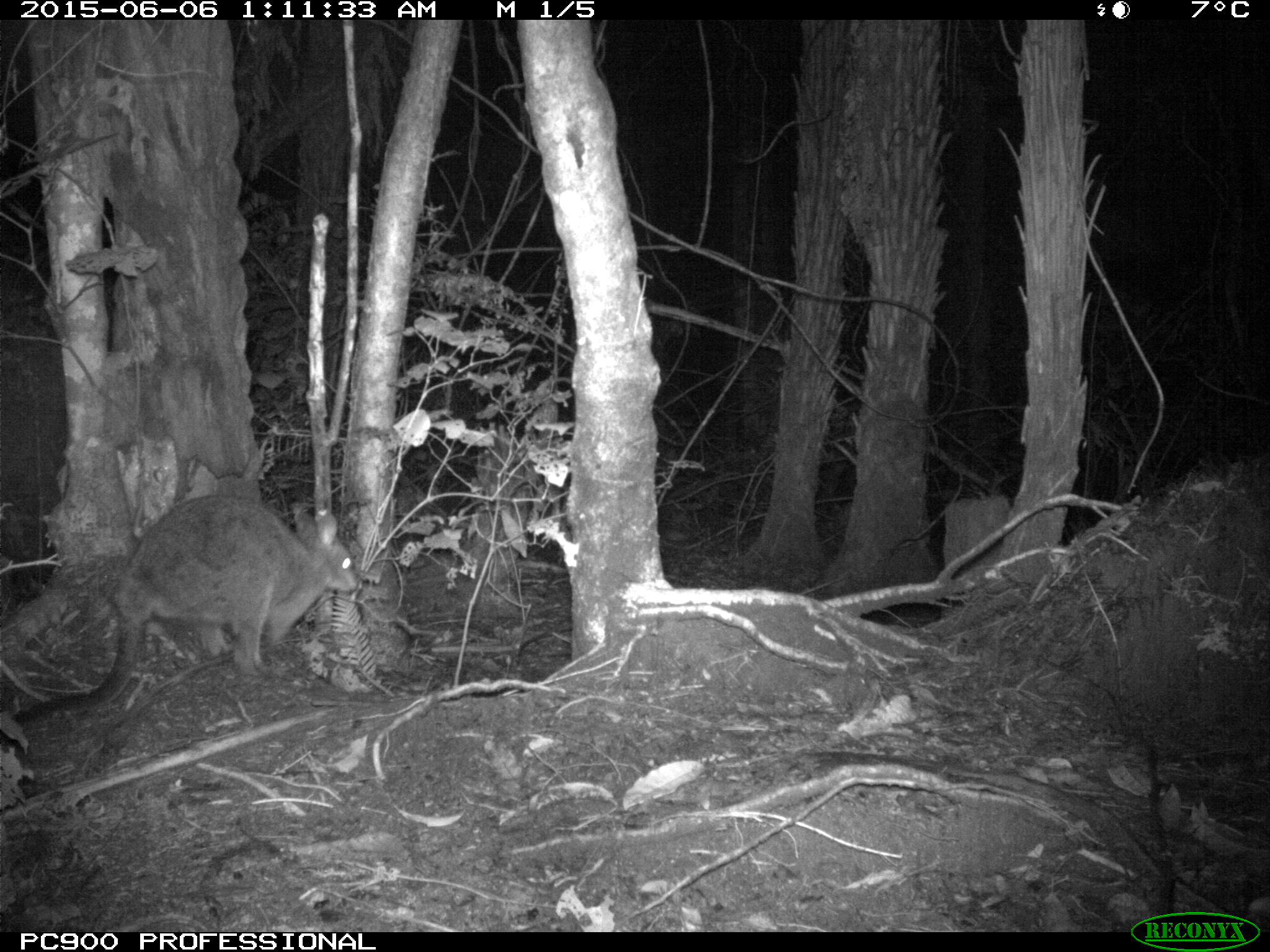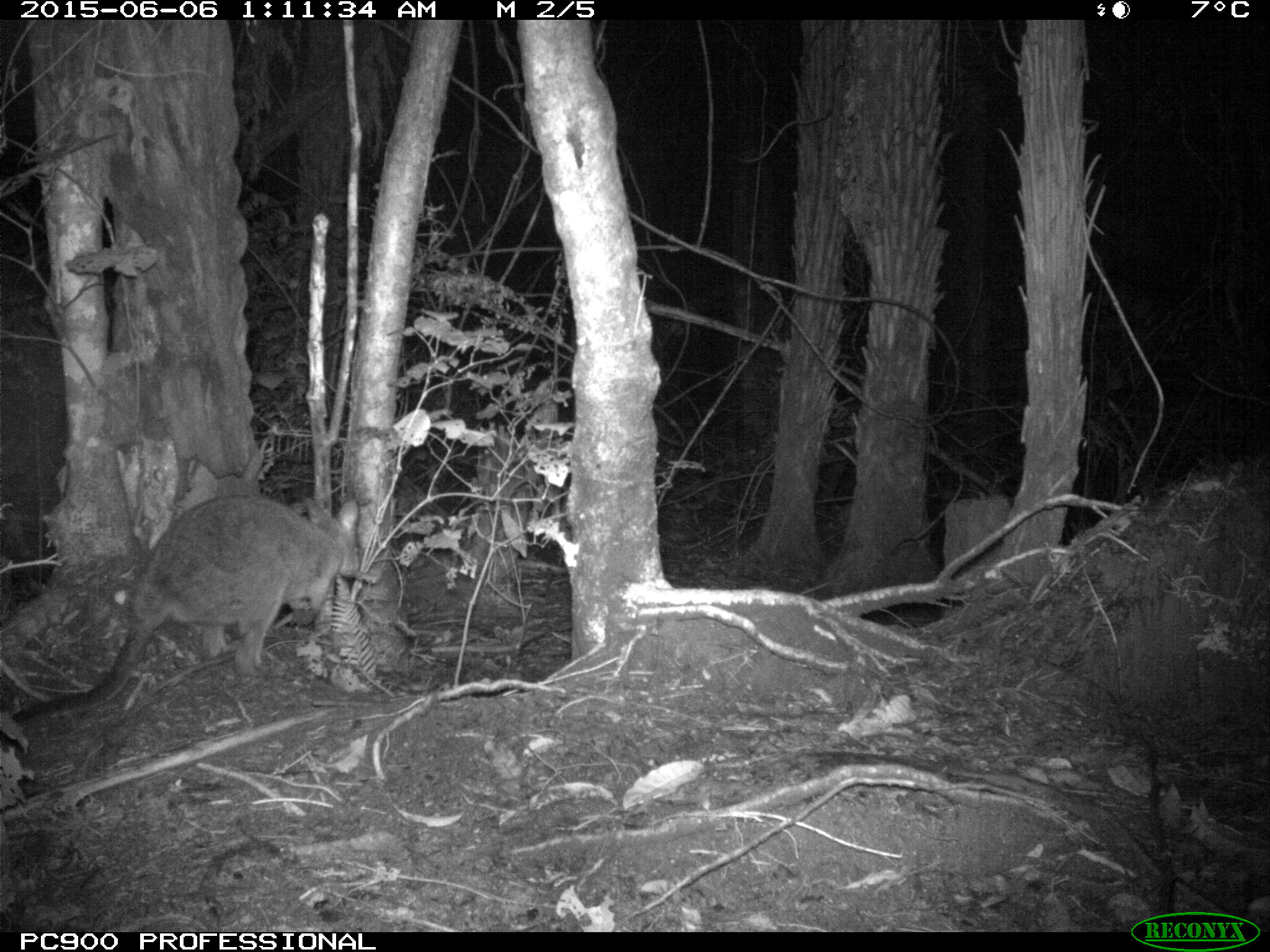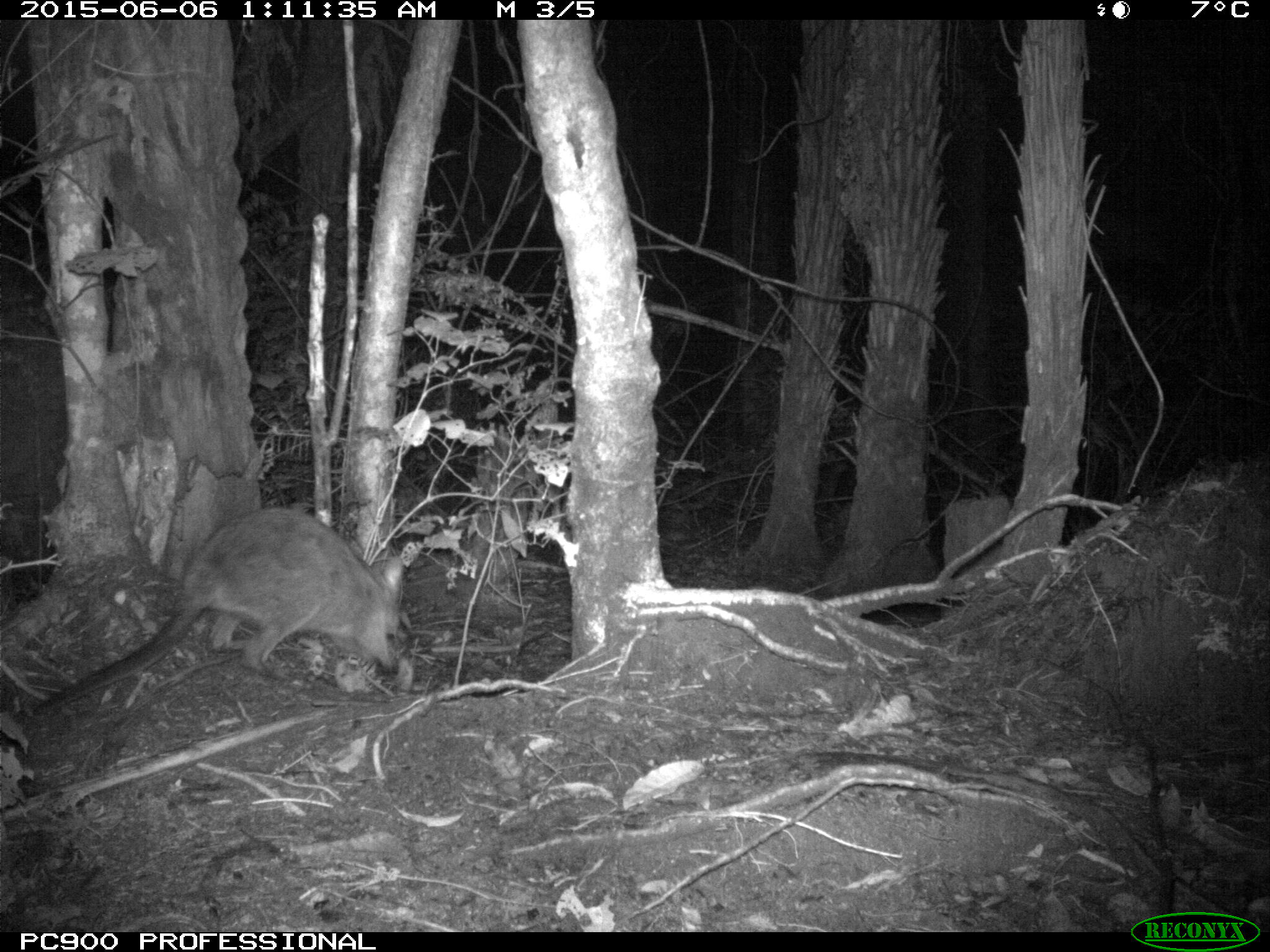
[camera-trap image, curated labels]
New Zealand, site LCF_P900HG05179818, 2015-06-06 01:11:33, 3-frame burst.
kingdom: Animalia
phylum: Chordata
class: Mammalia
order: Diprotodontia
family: Macropodidae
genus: Notamacropus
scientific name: Notamacropus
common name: wallaby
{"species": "wallaby (Notamacropus)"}